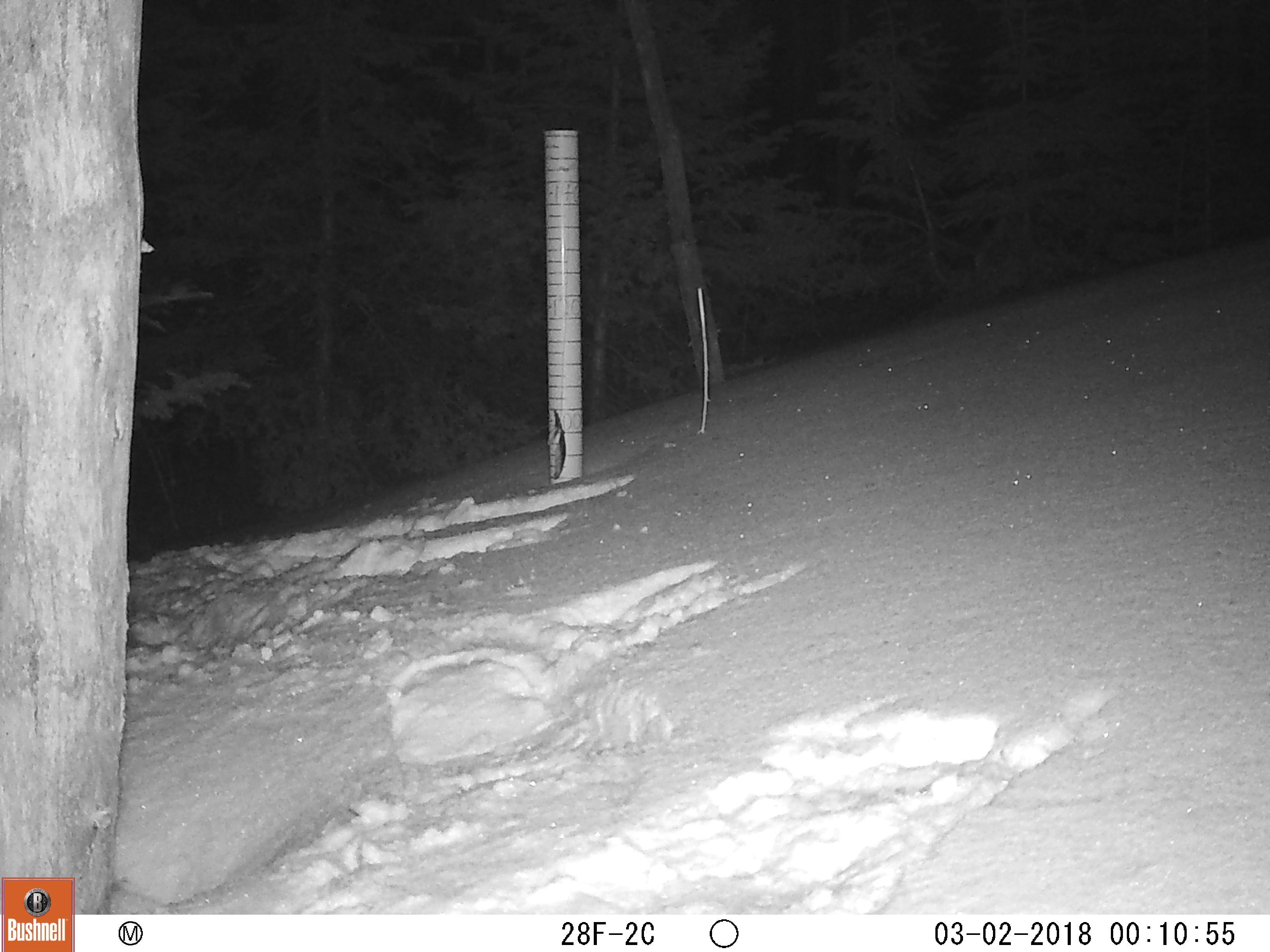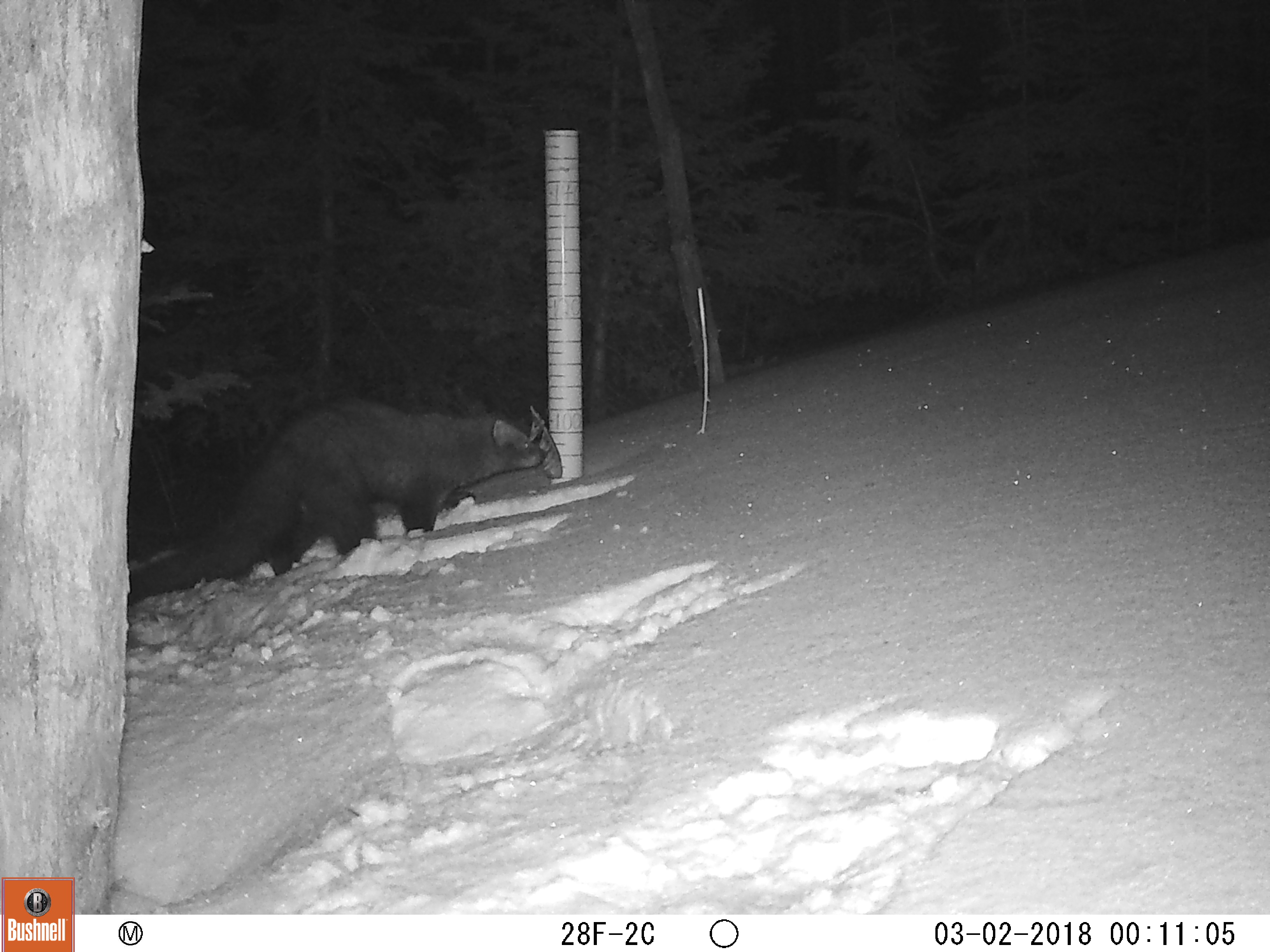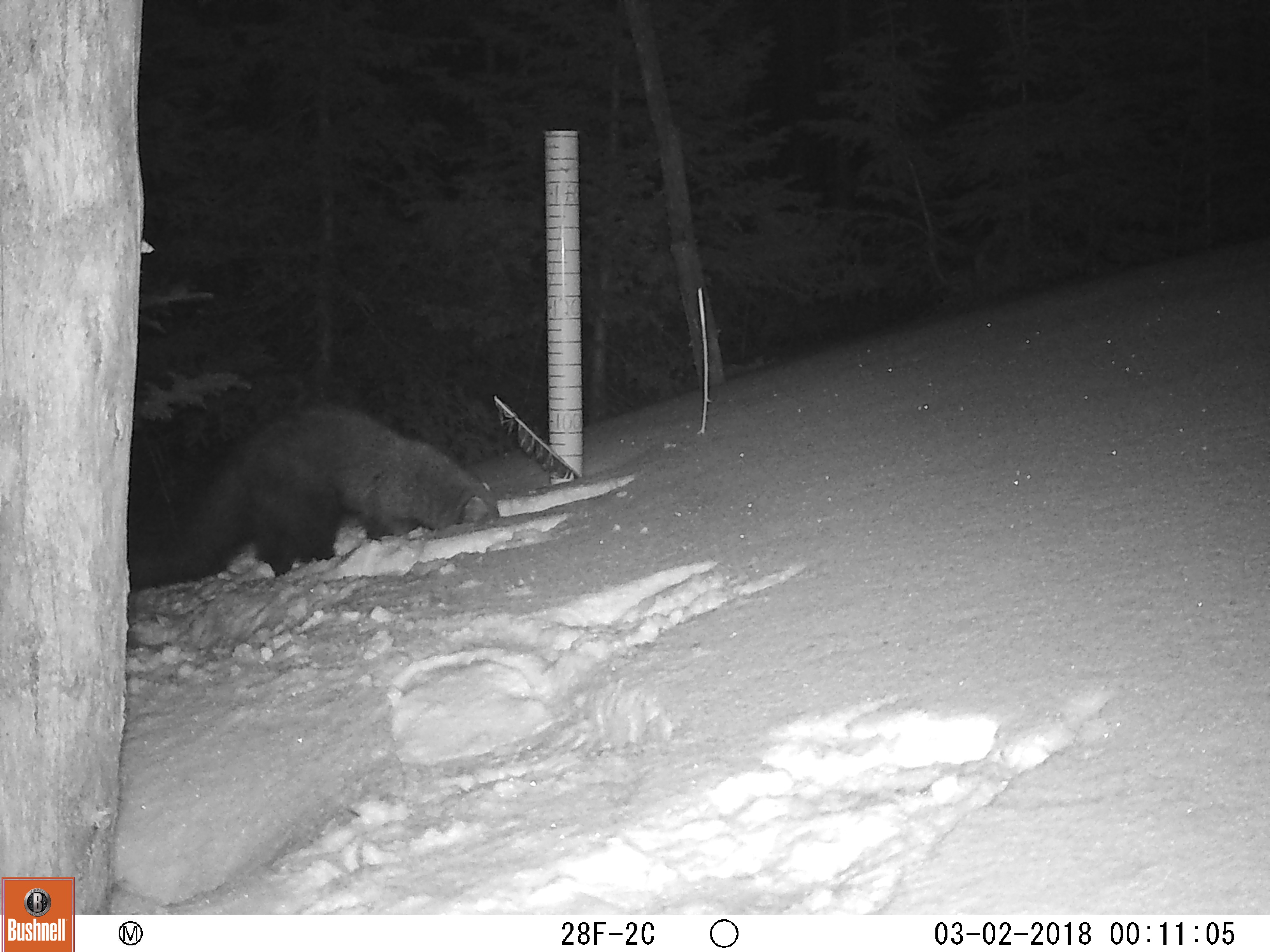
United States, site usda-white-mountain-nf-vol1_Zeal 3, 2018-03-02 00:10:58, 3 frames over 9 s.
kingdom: Animalia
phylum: Chordata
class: Mammalia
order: Carnivora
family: Mustelidae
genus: Pekania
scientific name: Pekania pennanti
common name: fisher